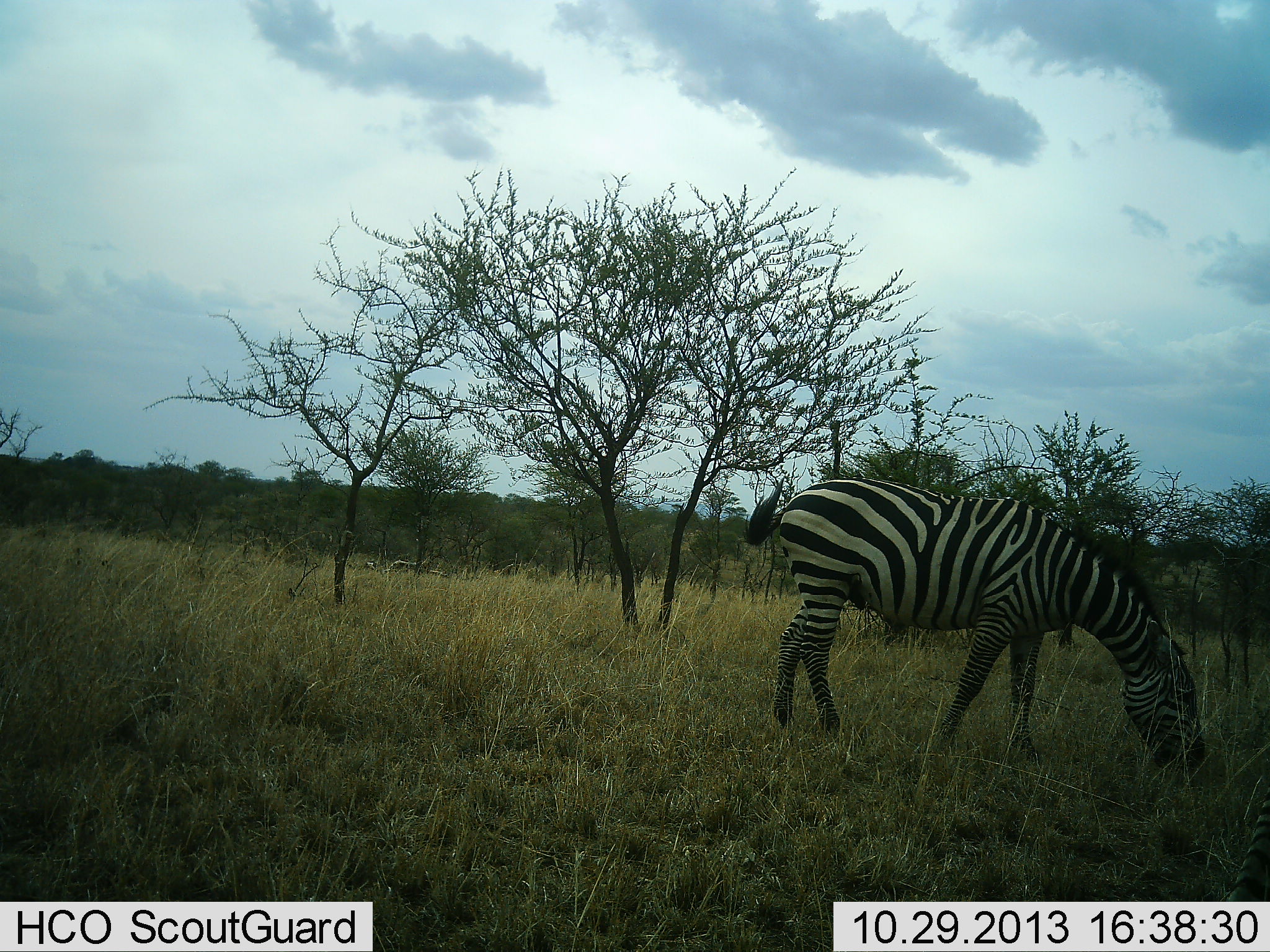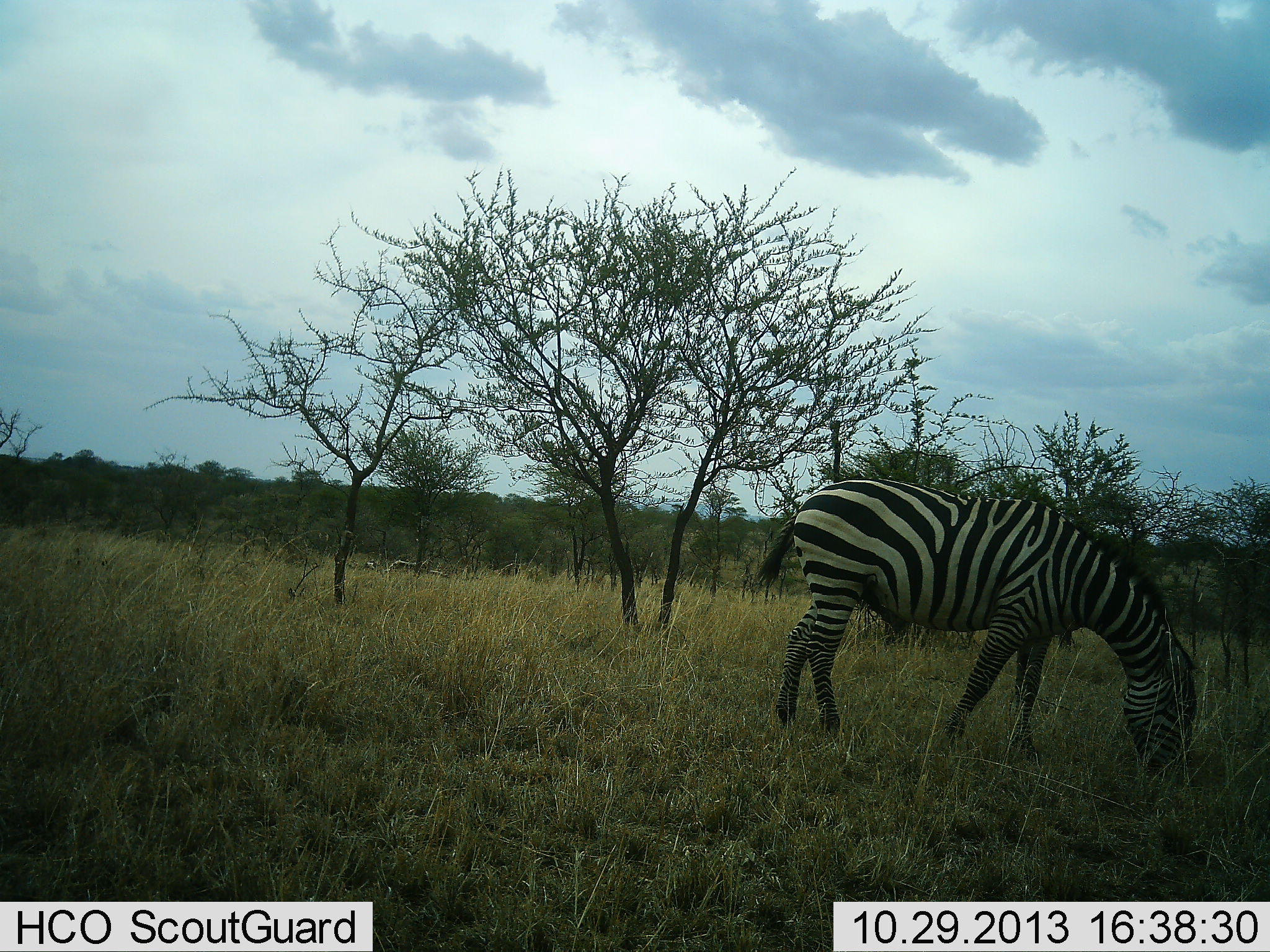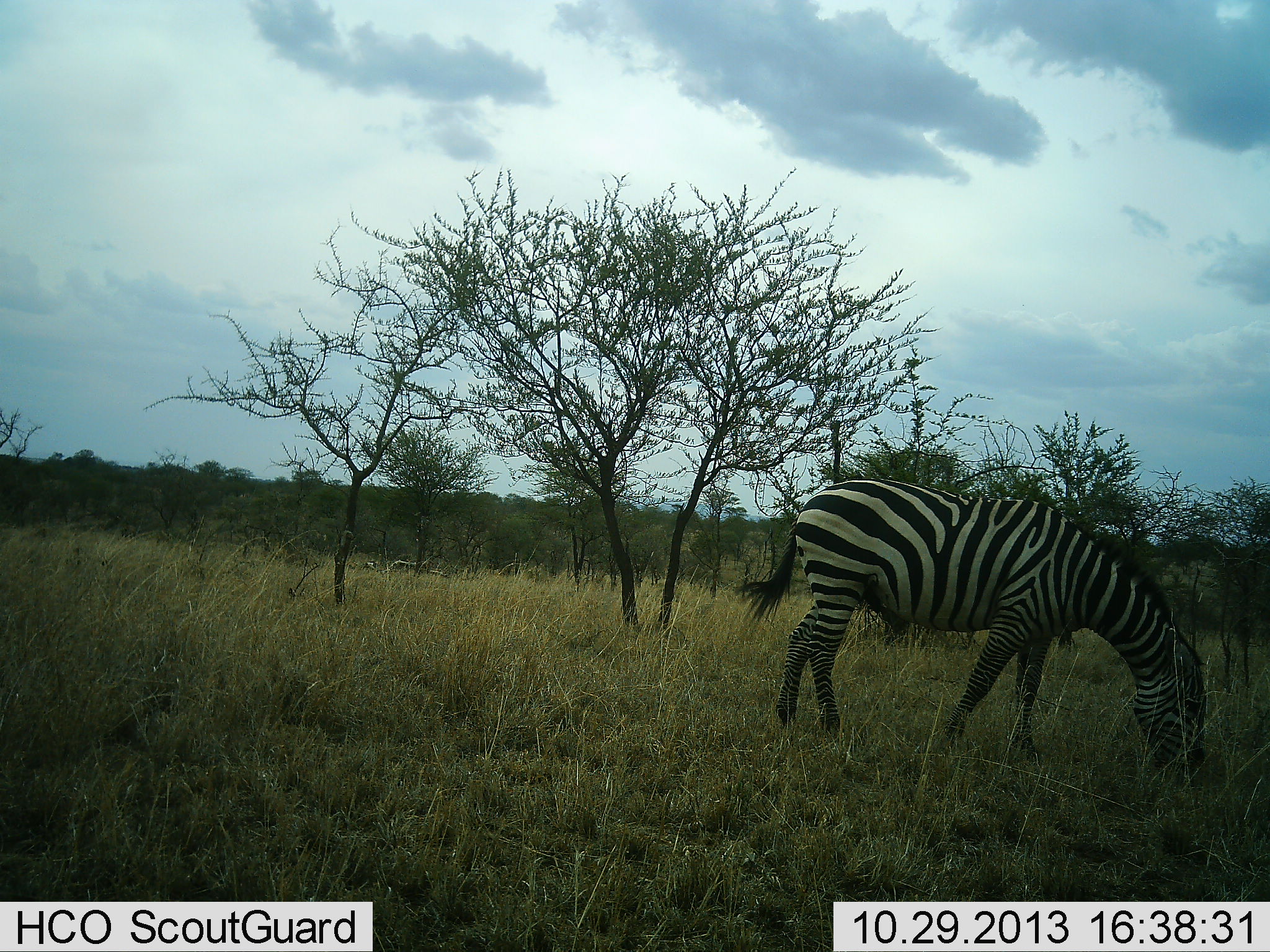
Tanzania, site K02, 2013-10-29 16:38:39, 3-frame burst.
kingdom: Animalia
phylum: Chordata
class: Mammalia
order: Perissodactyla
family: Equidae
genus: Equus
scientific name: Equus quagga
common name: plains zebra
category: zebra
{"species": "zebra (plains zebra) (Equus quagga)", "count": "1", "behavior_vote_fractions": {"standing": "40%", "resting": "0%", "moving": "10%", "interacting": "0%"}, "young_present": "0%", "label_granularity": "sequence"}